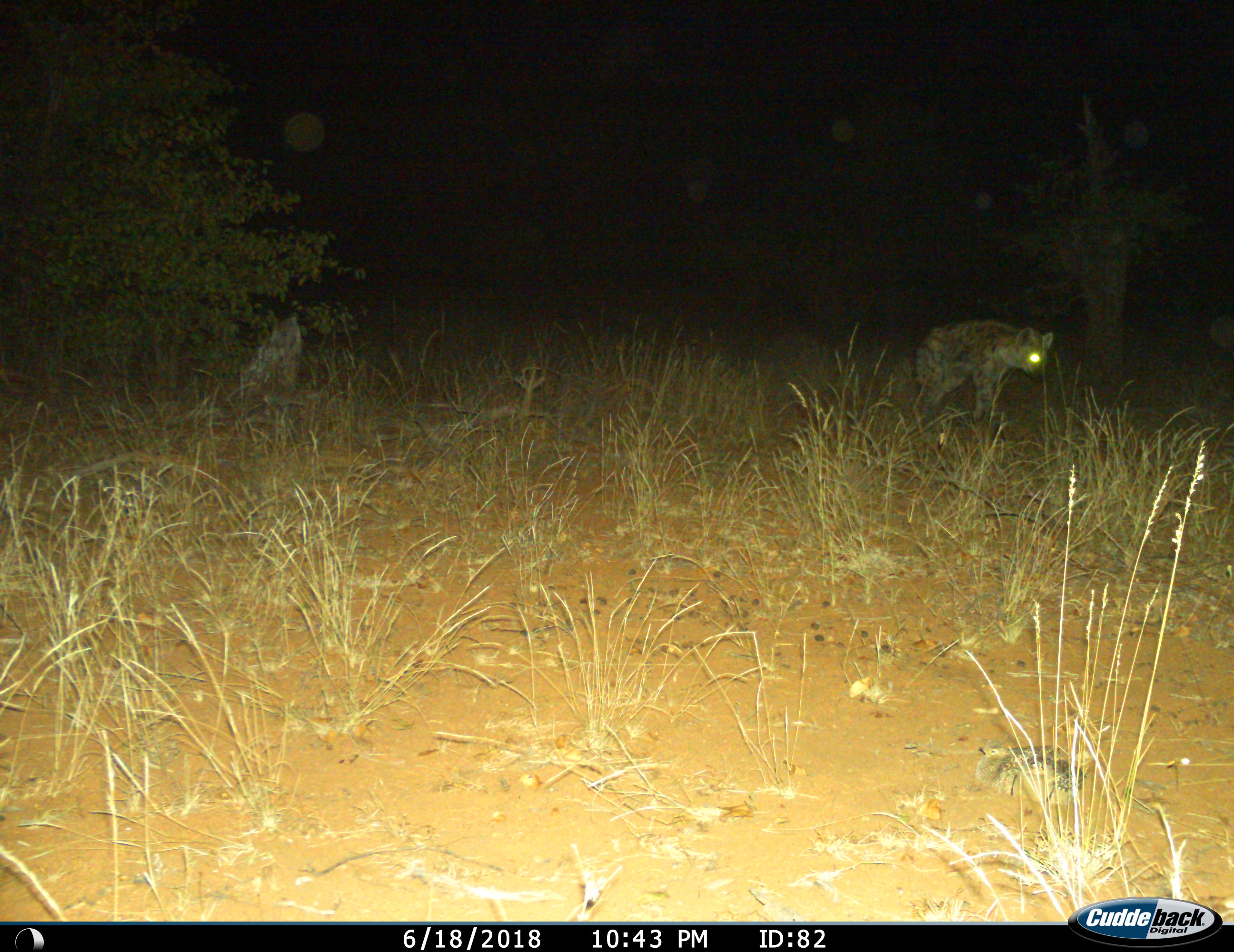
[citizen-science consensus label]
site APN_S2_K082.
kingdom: Animalia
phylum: Chordata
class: Mammalia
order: Carnivora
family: Hyaenidae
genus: Crocuta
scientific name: Crocuta crocuta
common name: spotted hyena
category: hyenaspotted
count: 1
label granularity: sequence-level